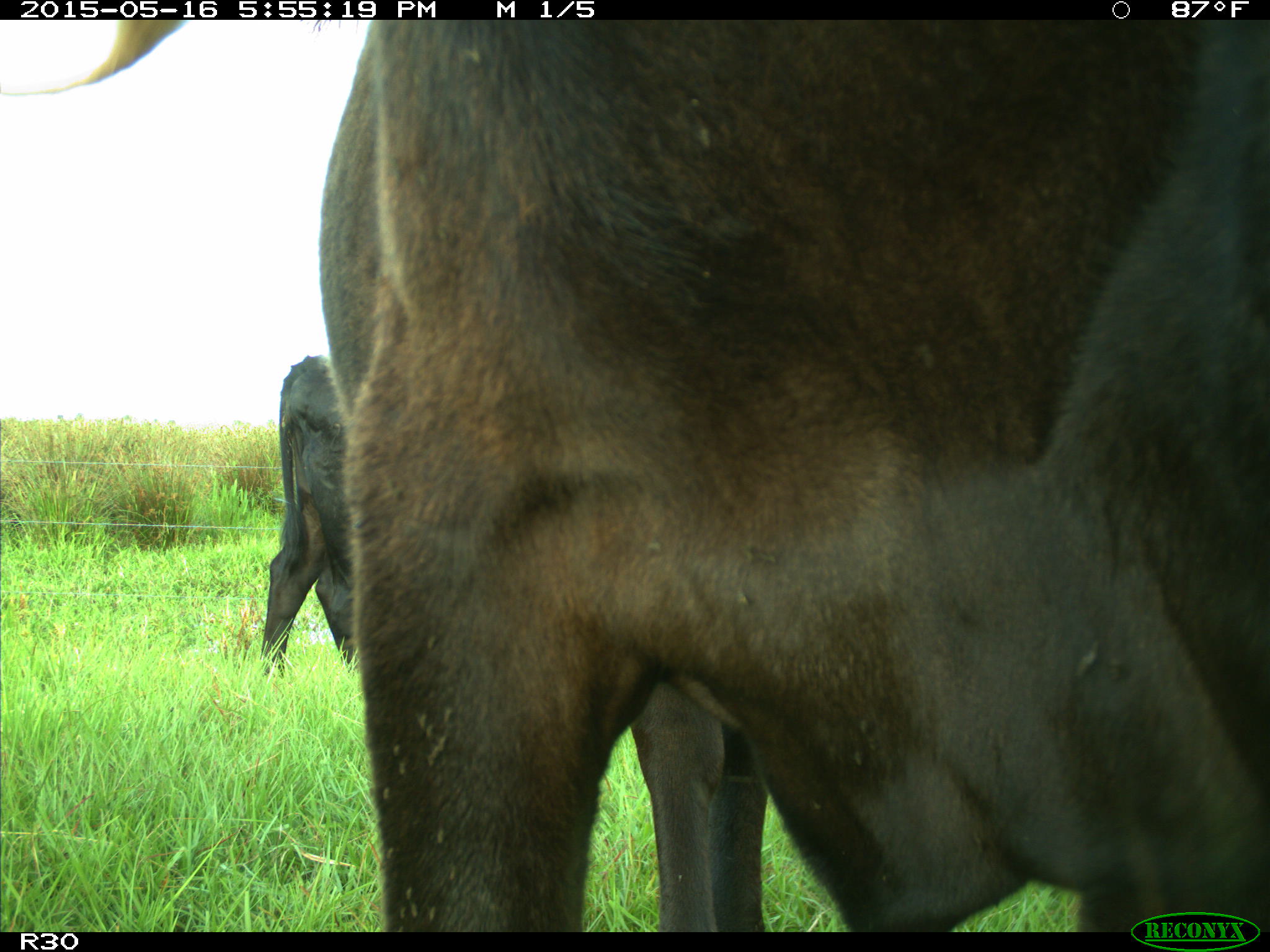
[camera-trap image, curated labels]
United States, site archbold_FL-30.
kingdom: Animalia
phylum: Chordata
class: Mammalia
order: Artiodactyla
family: Bovidae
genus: Bos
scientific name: Bos taurus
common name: domestic cow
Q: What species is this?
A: Bos taurus (domestic cow).